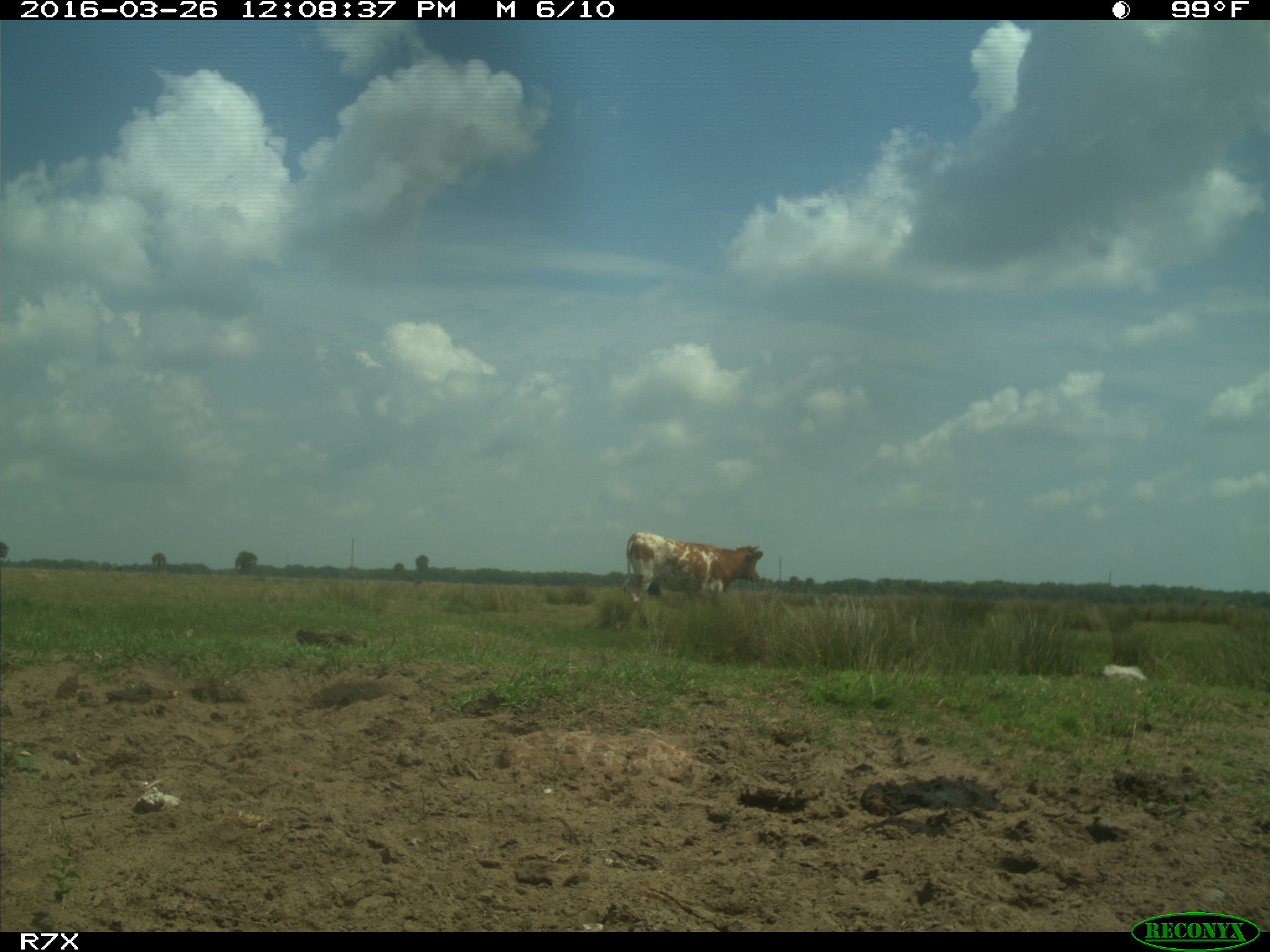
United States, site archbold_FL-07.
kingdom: Animalia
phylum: Chordata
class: Mammalia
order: Artiodactyla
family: Bovidae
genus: Bos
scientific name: Bos taurus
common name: domestic cow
Bos taurus (domestic cow).